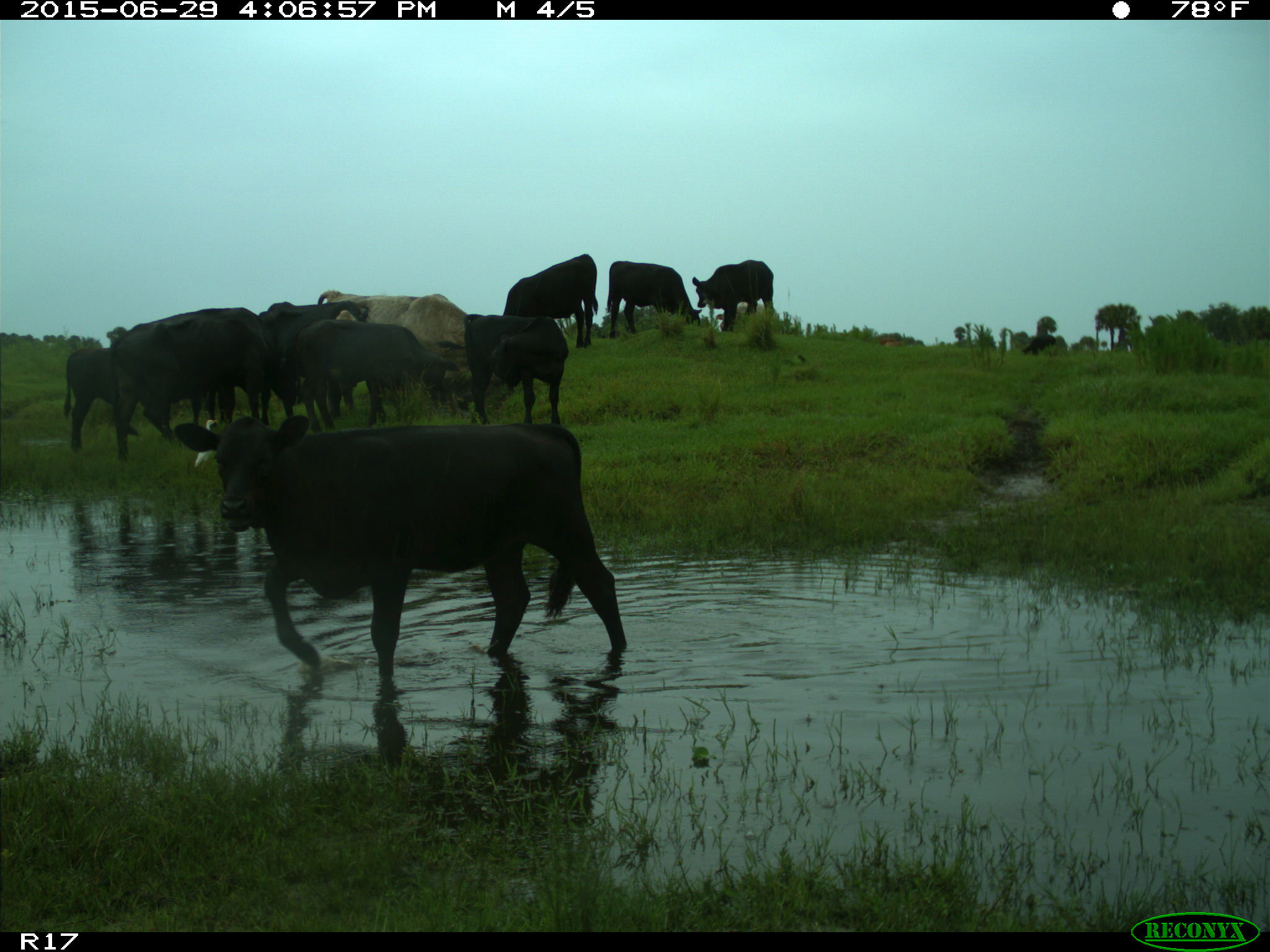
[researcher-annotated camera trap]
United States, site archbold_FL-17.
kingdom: Animalia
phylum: Chordata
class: Mammalia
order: Artiodactyla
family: Bovidae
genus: Bos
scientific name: Bos taurus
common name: domestic cow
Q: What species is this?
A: Bos taurus (domestic cow).